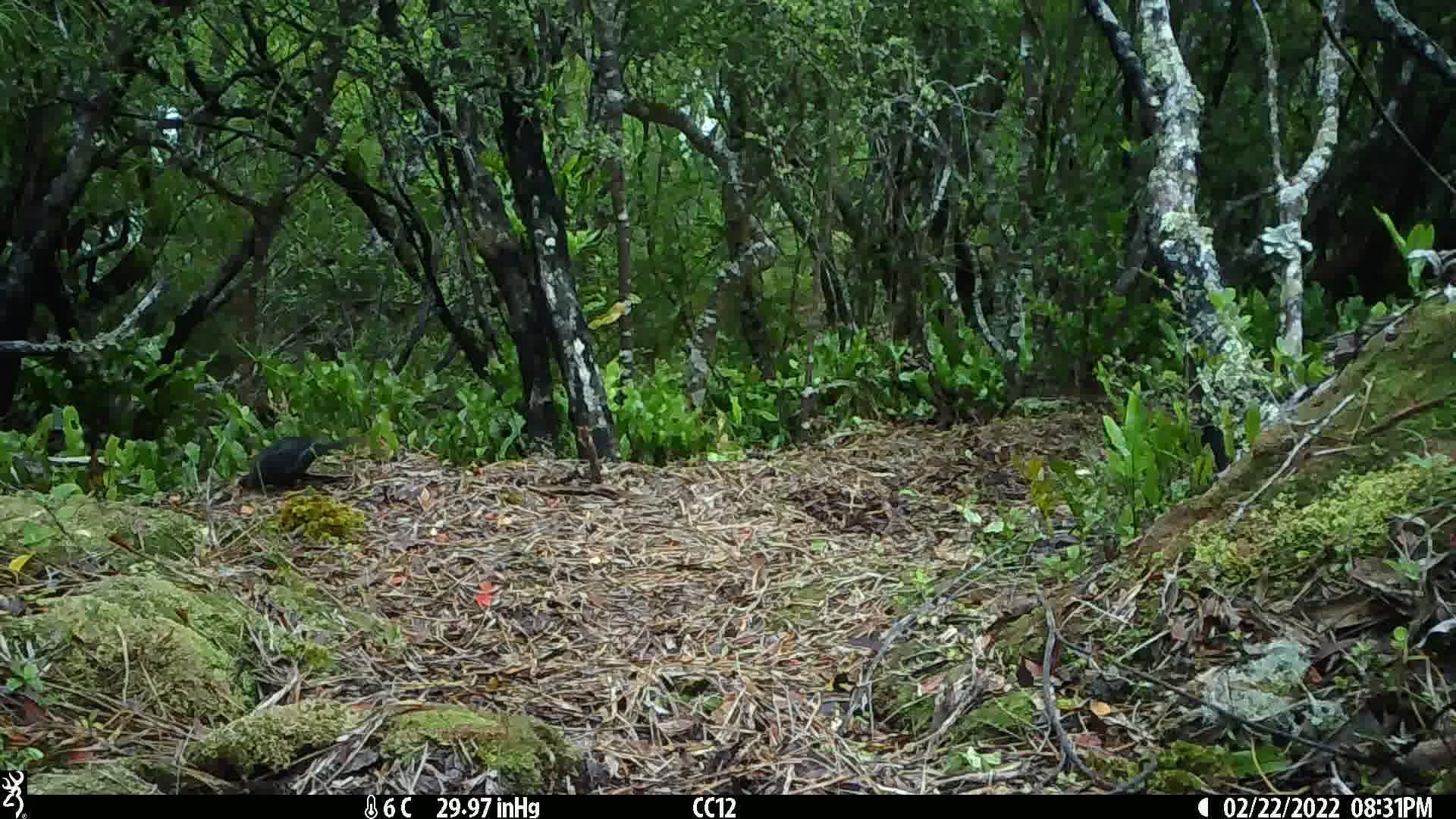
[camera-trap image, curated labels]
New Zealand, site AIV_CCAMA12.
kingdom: Animalia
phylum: Chordata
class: Aves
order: Passeriformes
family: Turdidae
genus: Turdus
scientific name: Turdus merula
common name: eurasian blackbird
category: blackbird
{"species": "blackbird (eurasian blackbird) (Turdus merula)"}